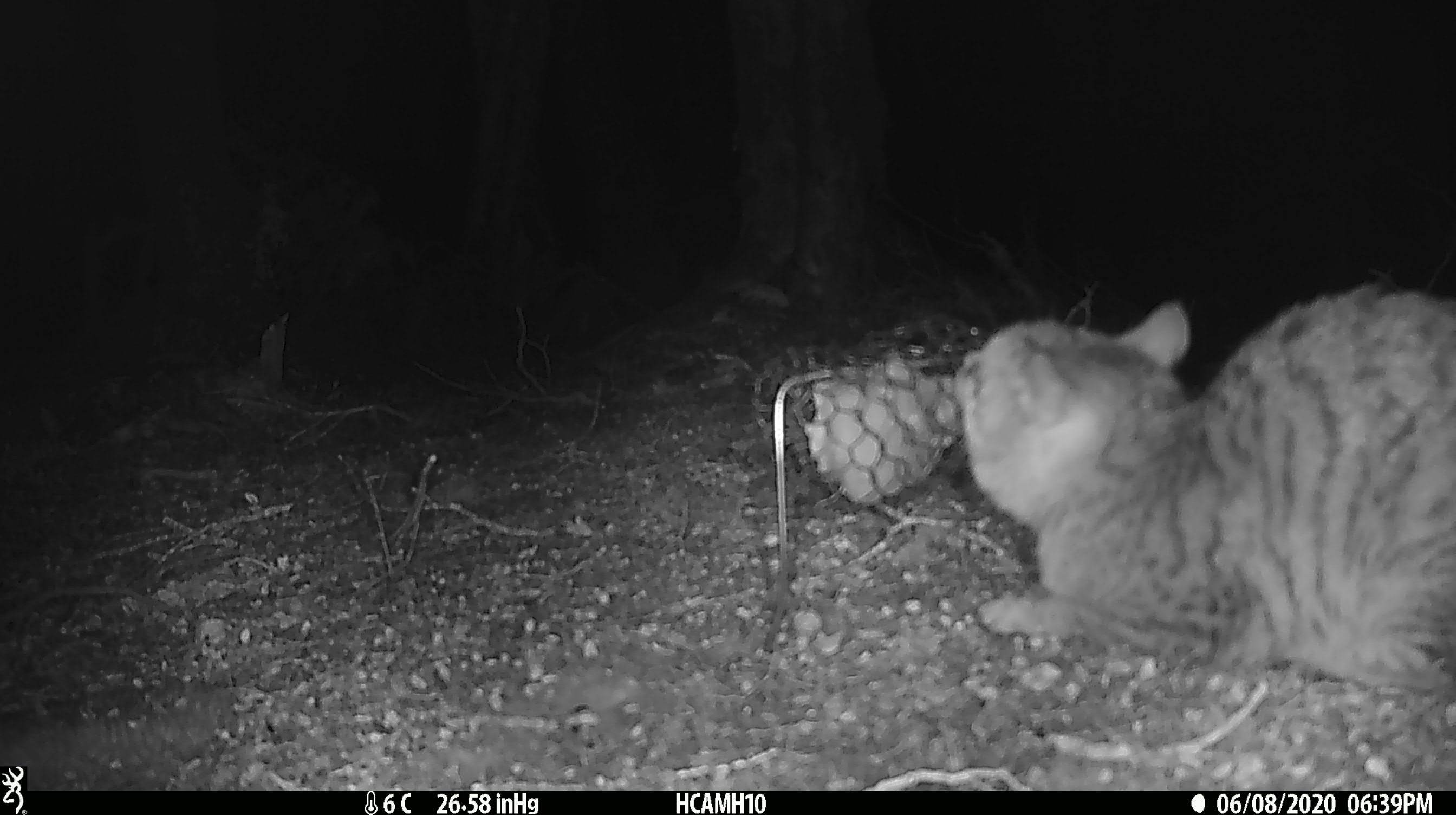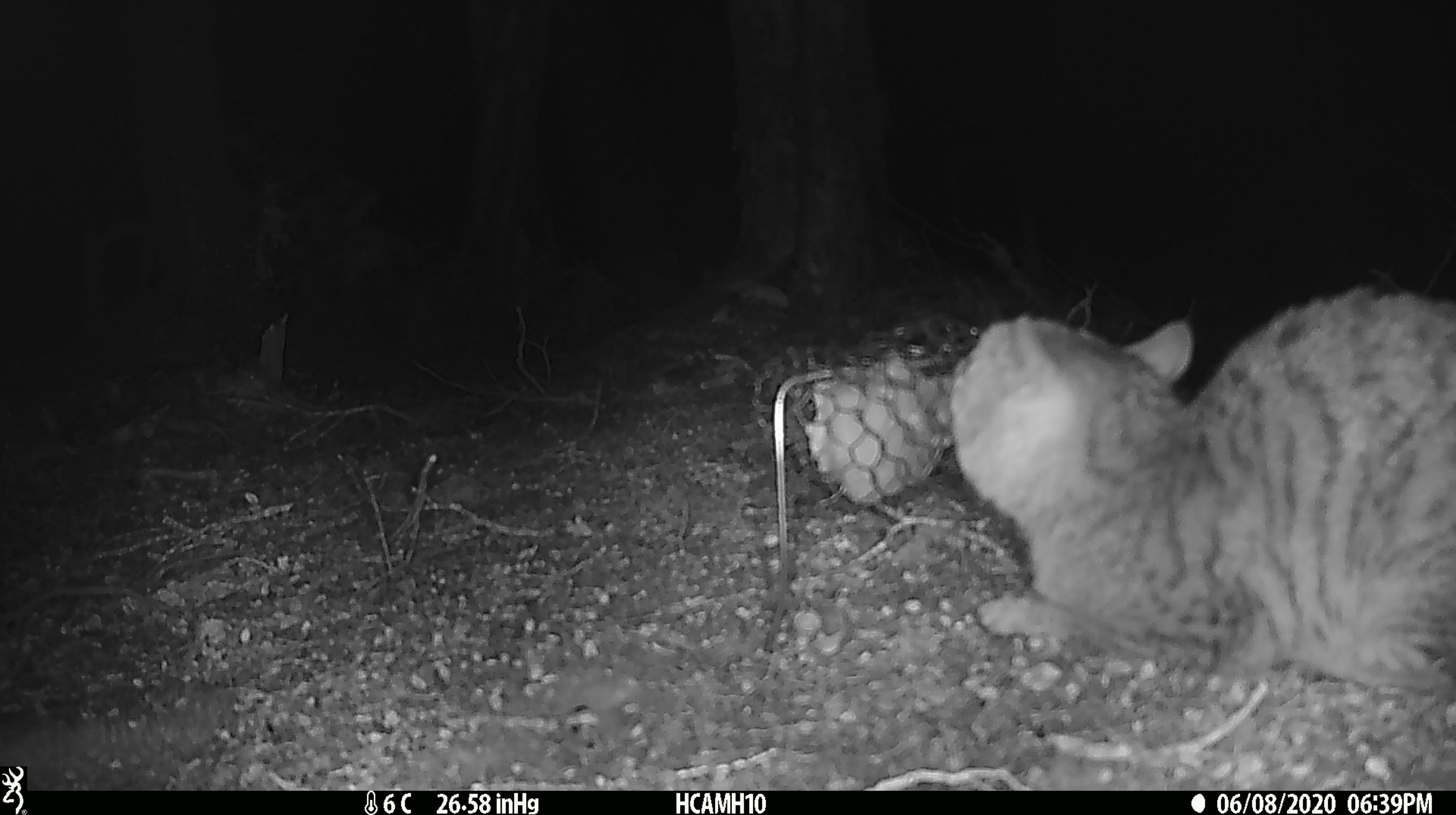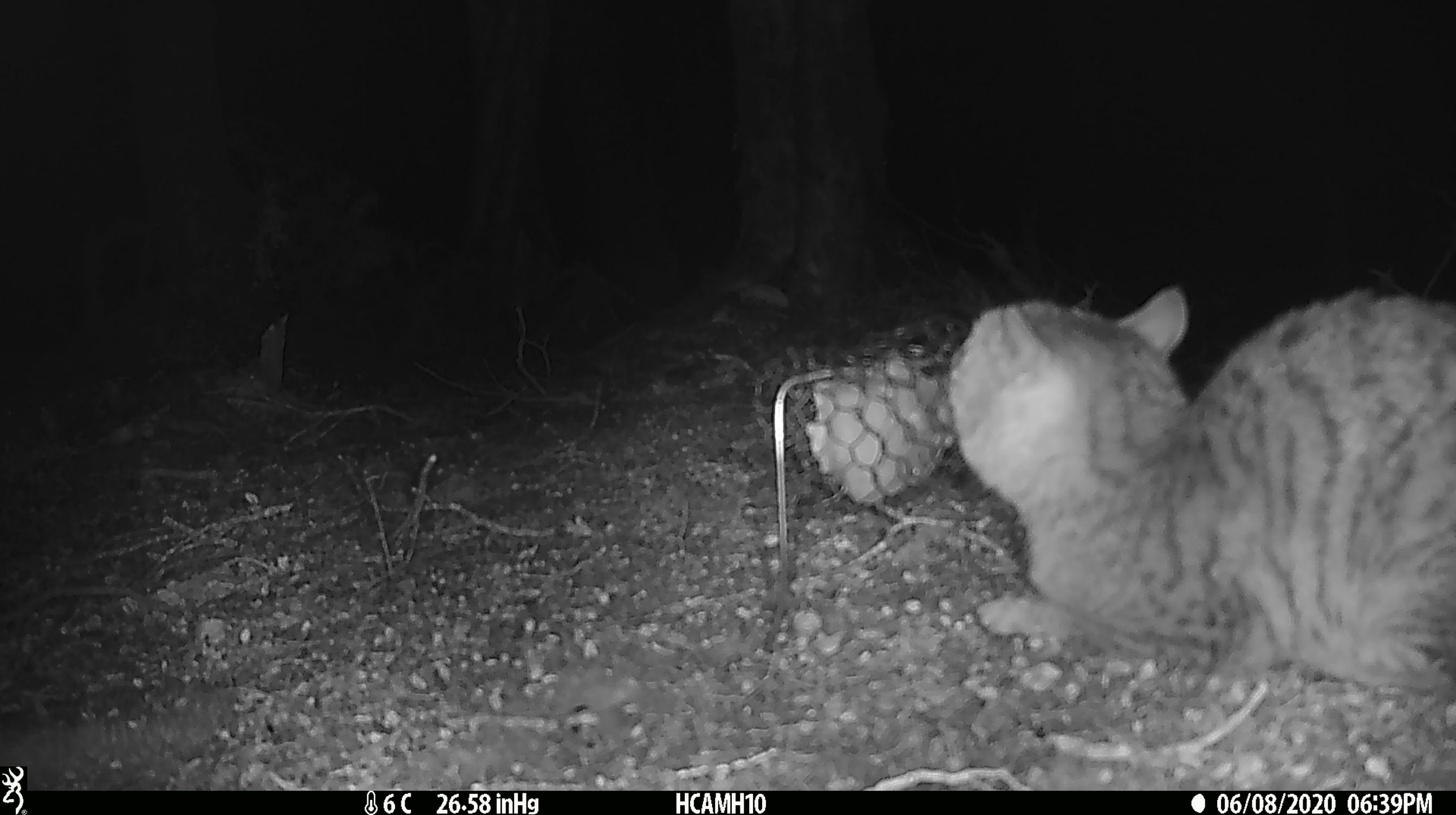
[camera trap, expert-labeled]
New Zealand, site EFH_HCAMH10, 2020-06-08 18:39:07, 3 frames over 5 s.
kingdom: Animalia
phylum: Chordata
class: Mammalia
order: Carnivora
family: Felidae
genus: Felis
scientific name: Felis catus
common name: domestic cat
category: cat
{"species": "cat (domestic cat) (Felis catus)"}